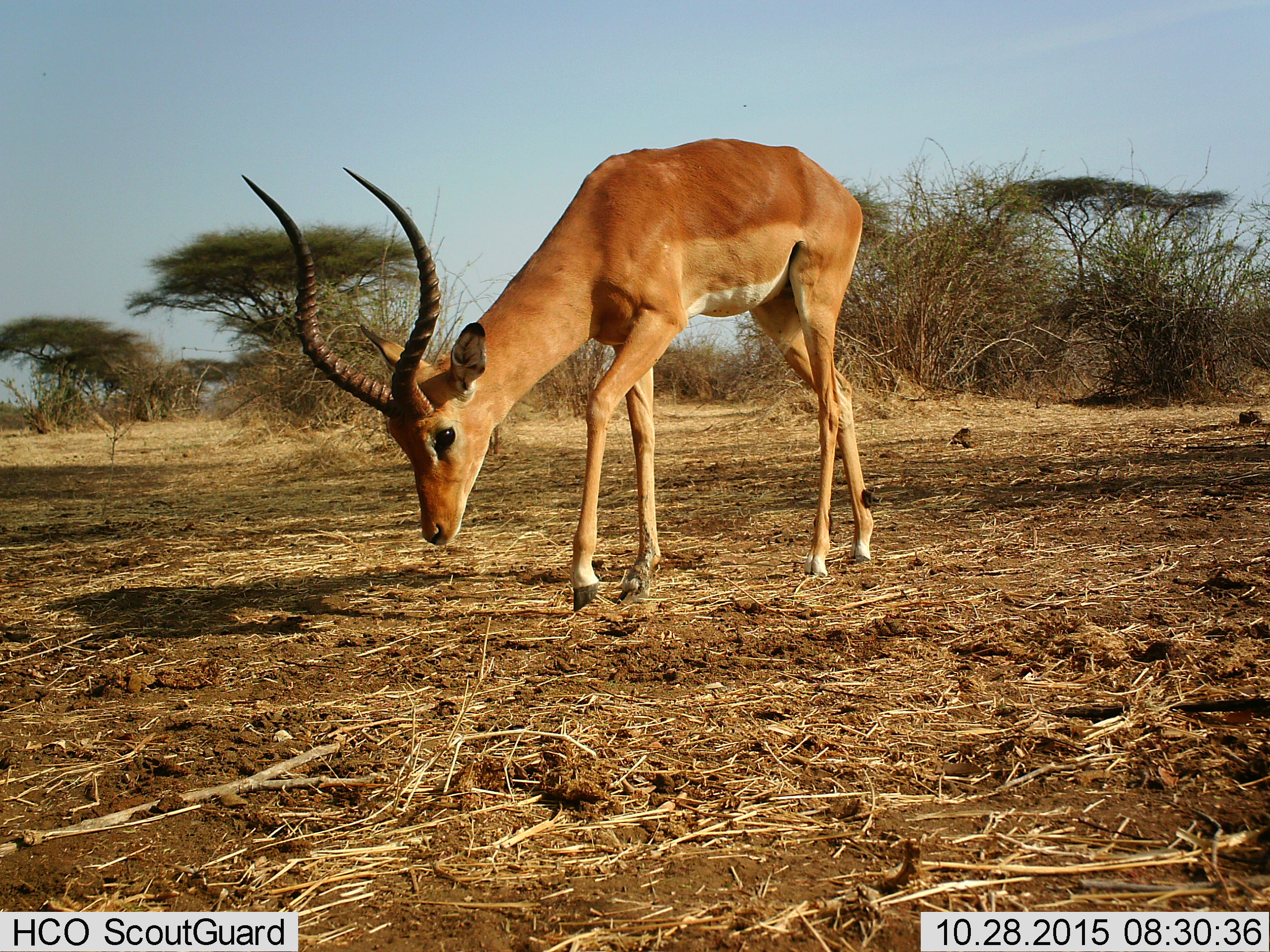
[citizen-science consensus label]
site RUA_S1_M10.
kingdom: Animalia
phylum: Chordata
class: Mammalia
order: Artiodactyla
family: Bovidae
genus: Aepyceros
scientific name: Aepyceros melampus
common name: impala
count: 1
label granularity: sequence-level